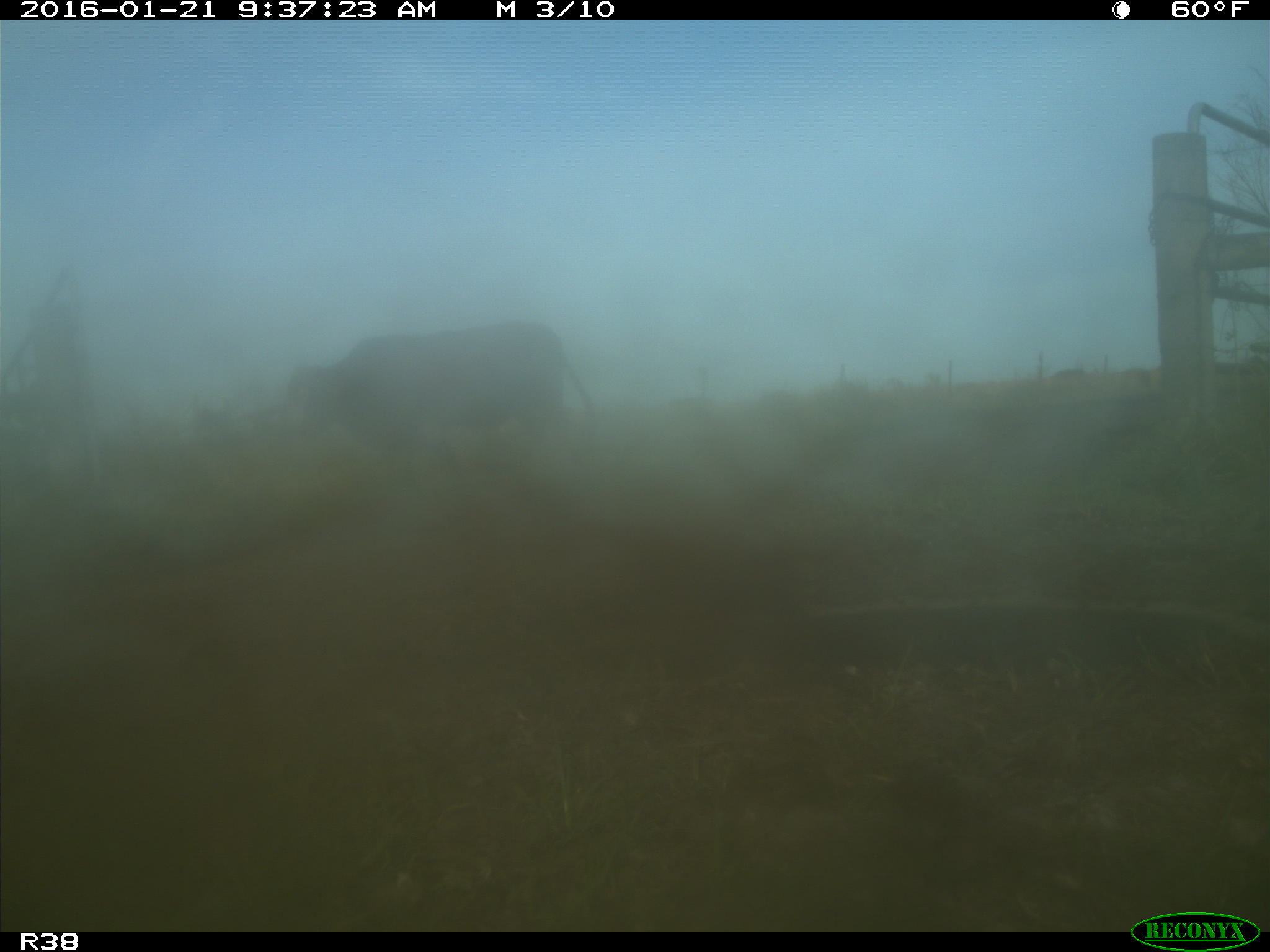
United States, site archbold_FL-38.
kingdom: Animalia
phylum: Chordata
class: Mammalia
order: Artiodactyla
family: Bovidae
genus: Bos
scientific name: Bos taurus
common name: domestic cow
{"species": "Bos taurus (domestic cow)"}